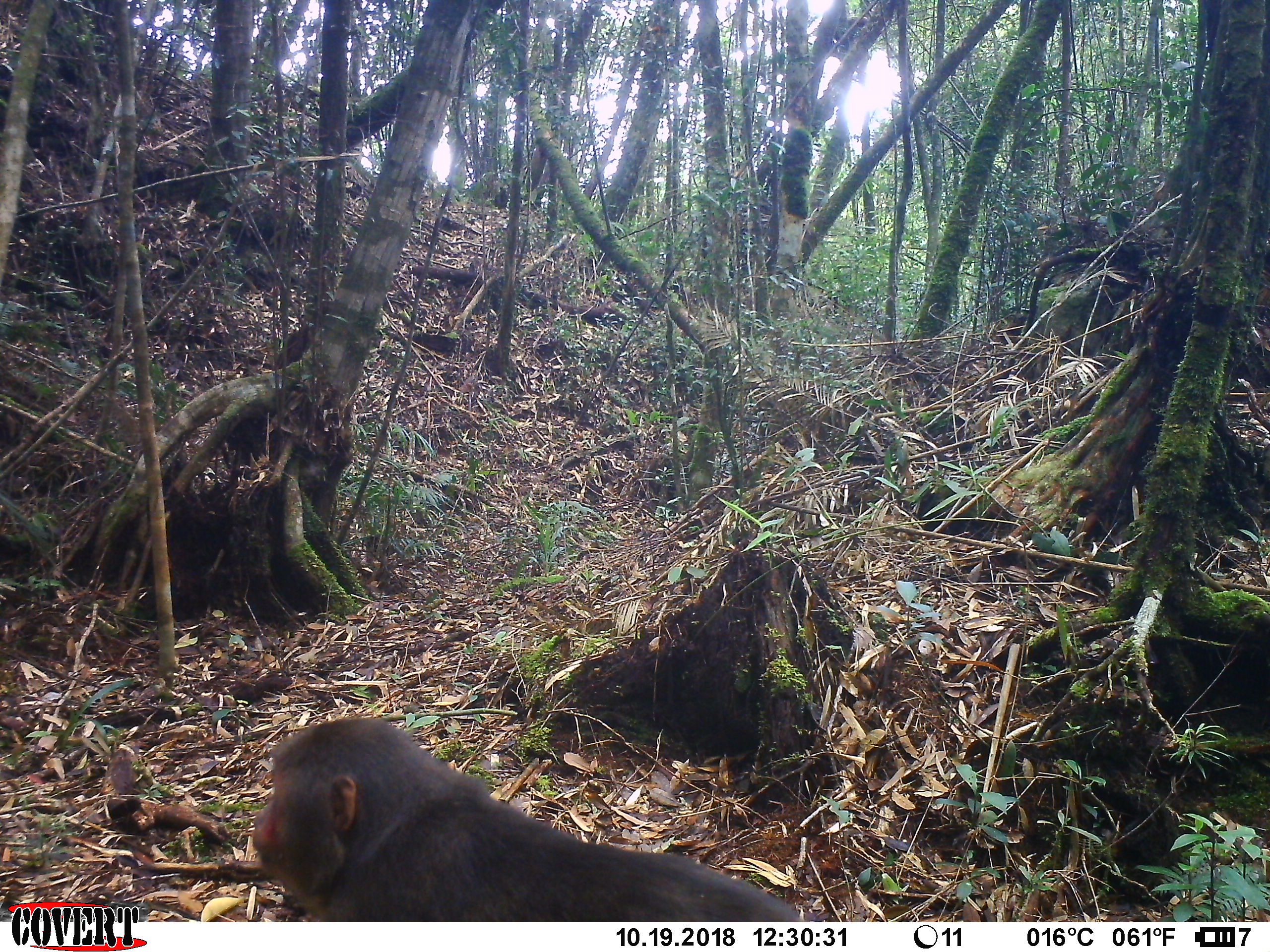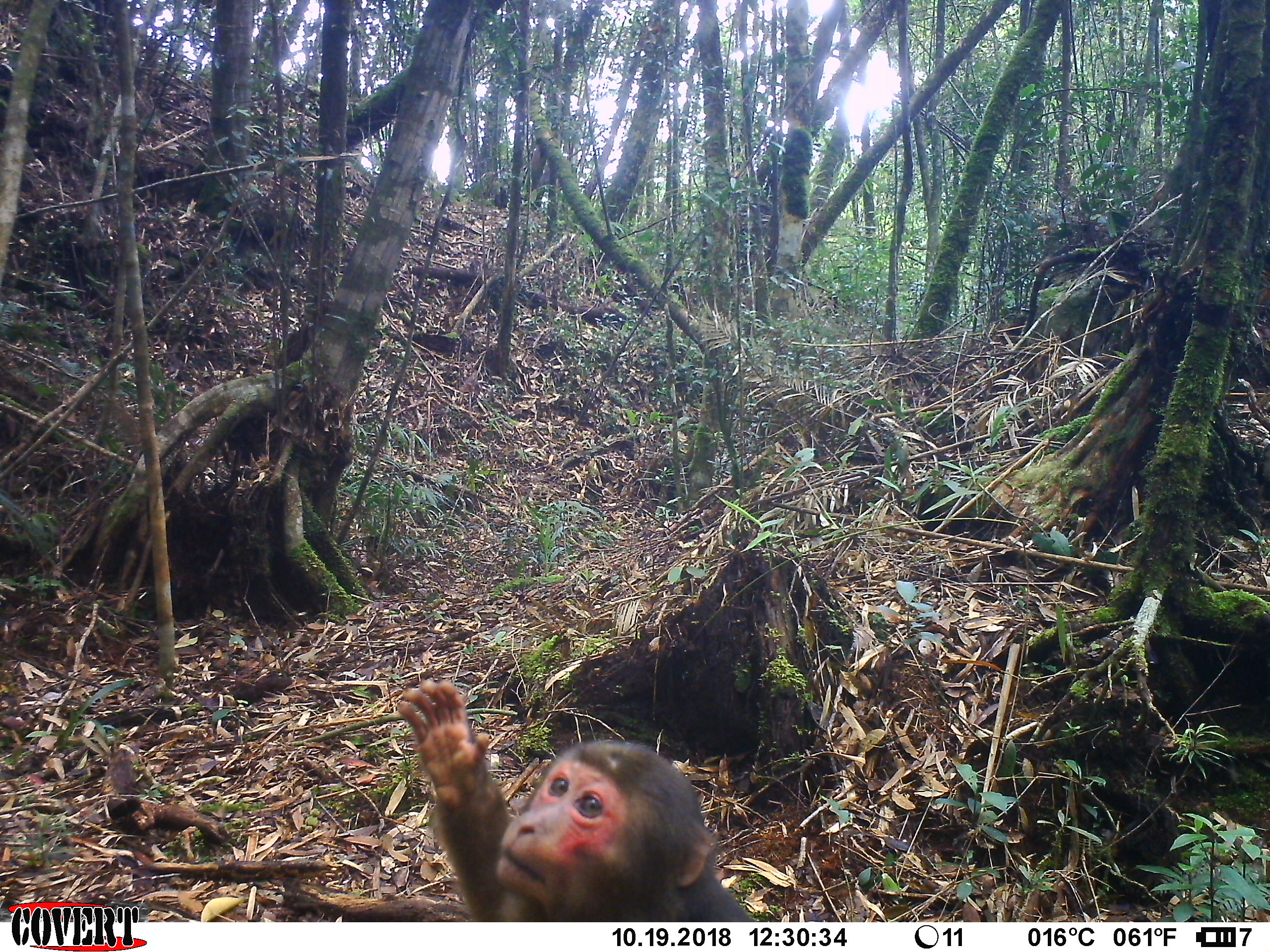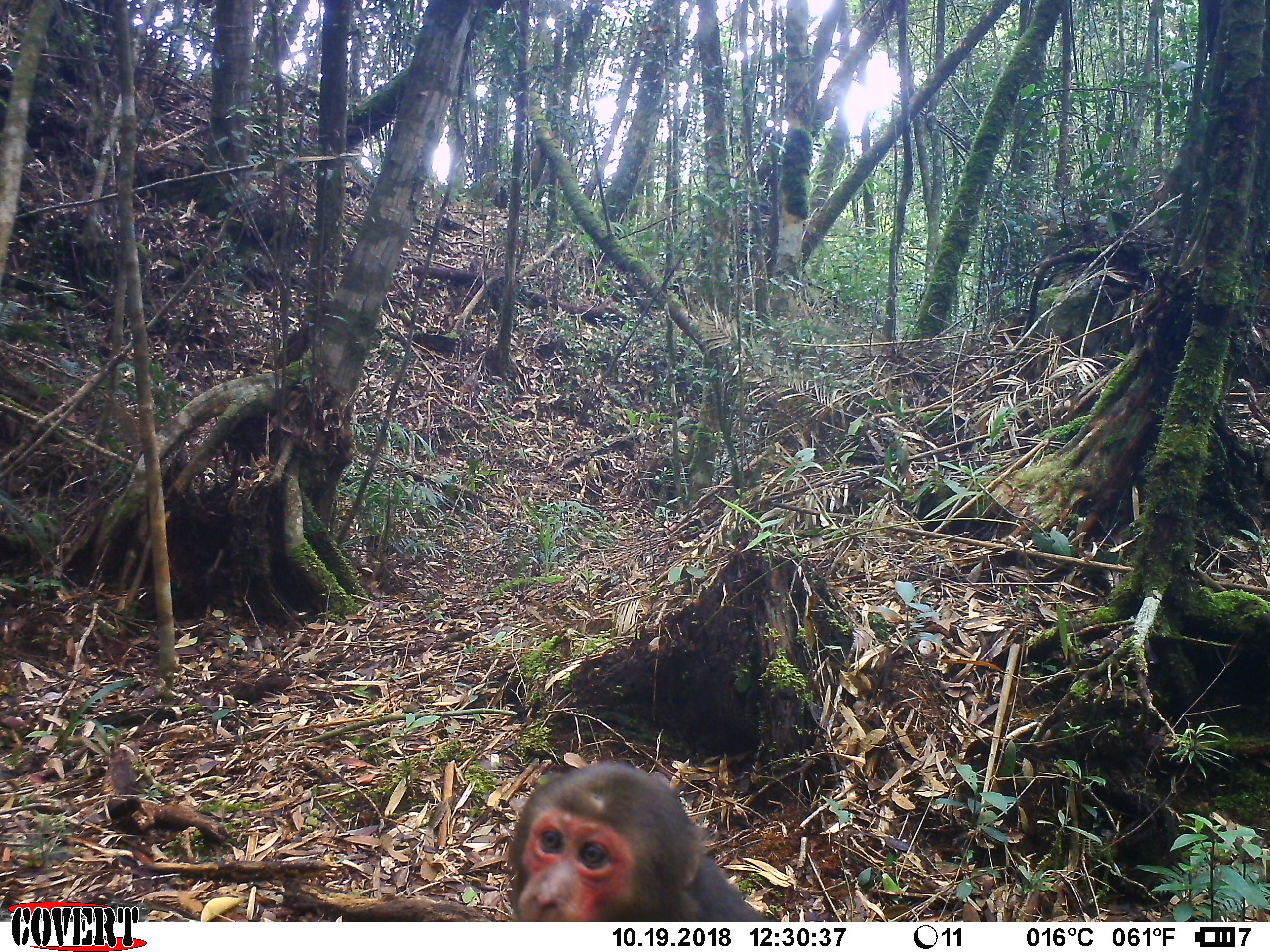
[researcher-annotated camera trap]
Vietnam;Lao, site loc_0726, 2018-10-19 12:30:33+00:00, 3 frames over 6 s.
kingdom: Animalia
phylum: Chordata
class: Mammalia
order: Primates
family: Cercopithecidae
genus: Macaca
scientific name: Macaca arctoides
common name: stump-tailed macaque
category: stump tailed macaque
Stump tailed macaque (stump-tailed macaque) (Macaca arctoides). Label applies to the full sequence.